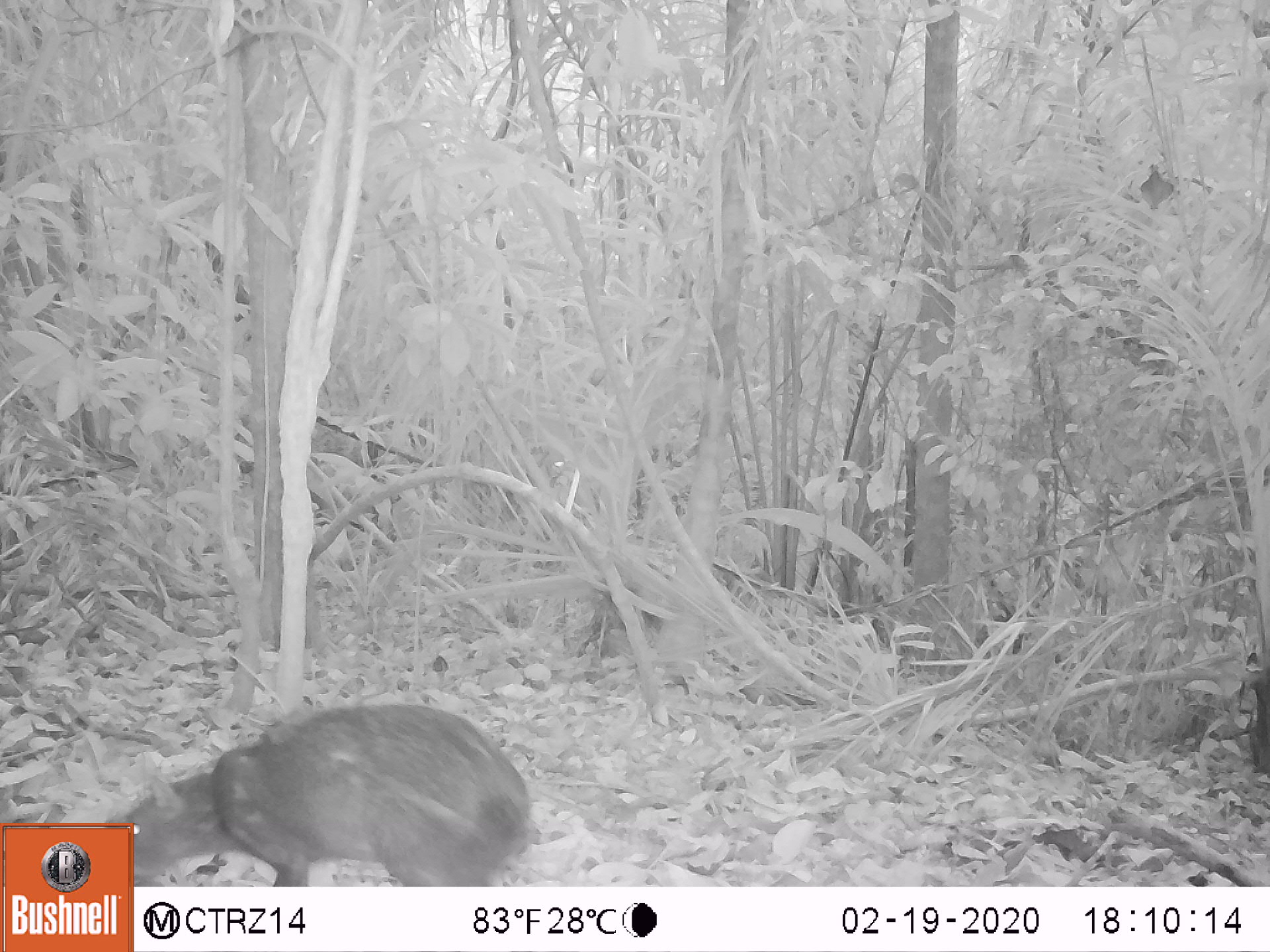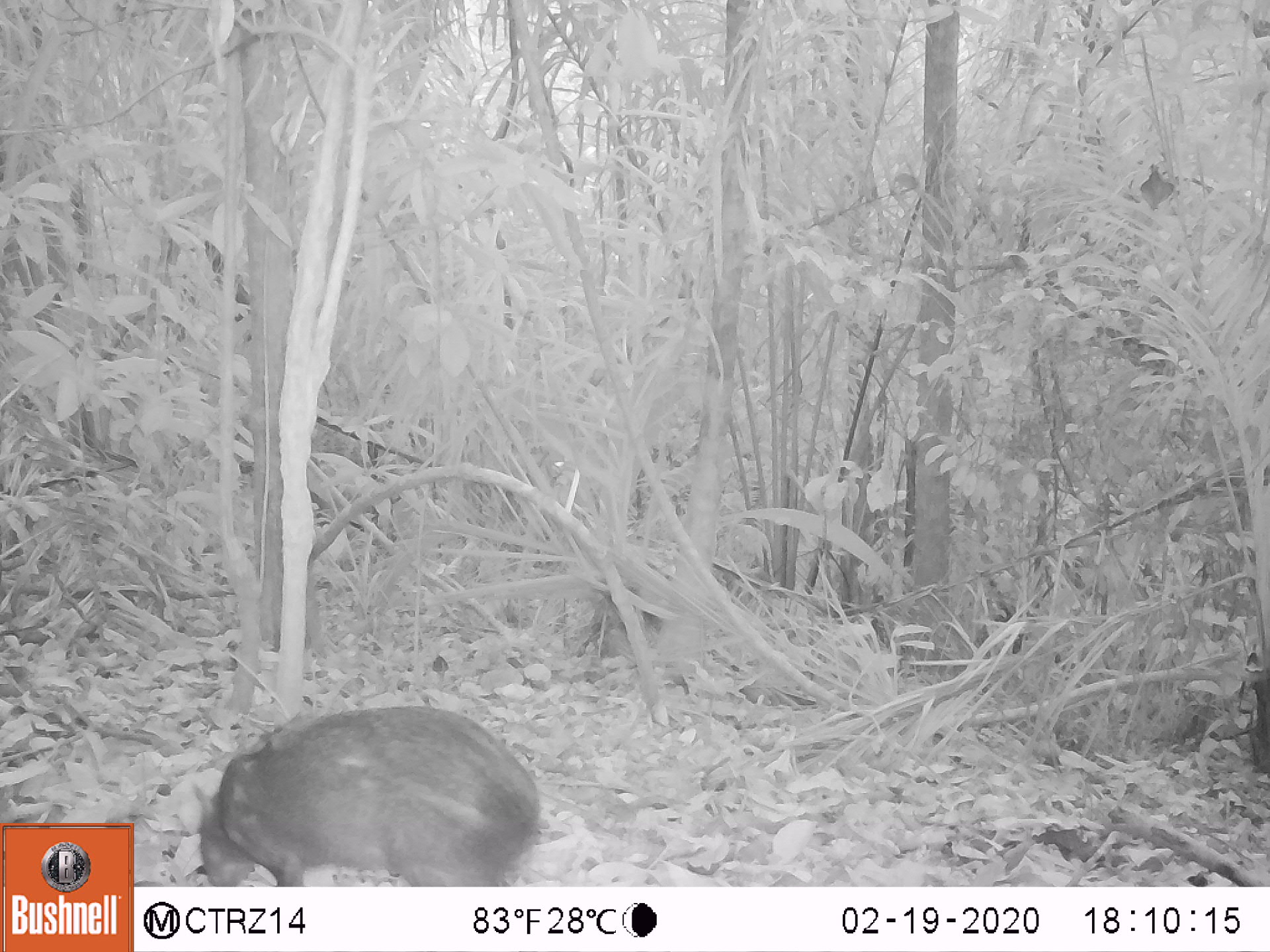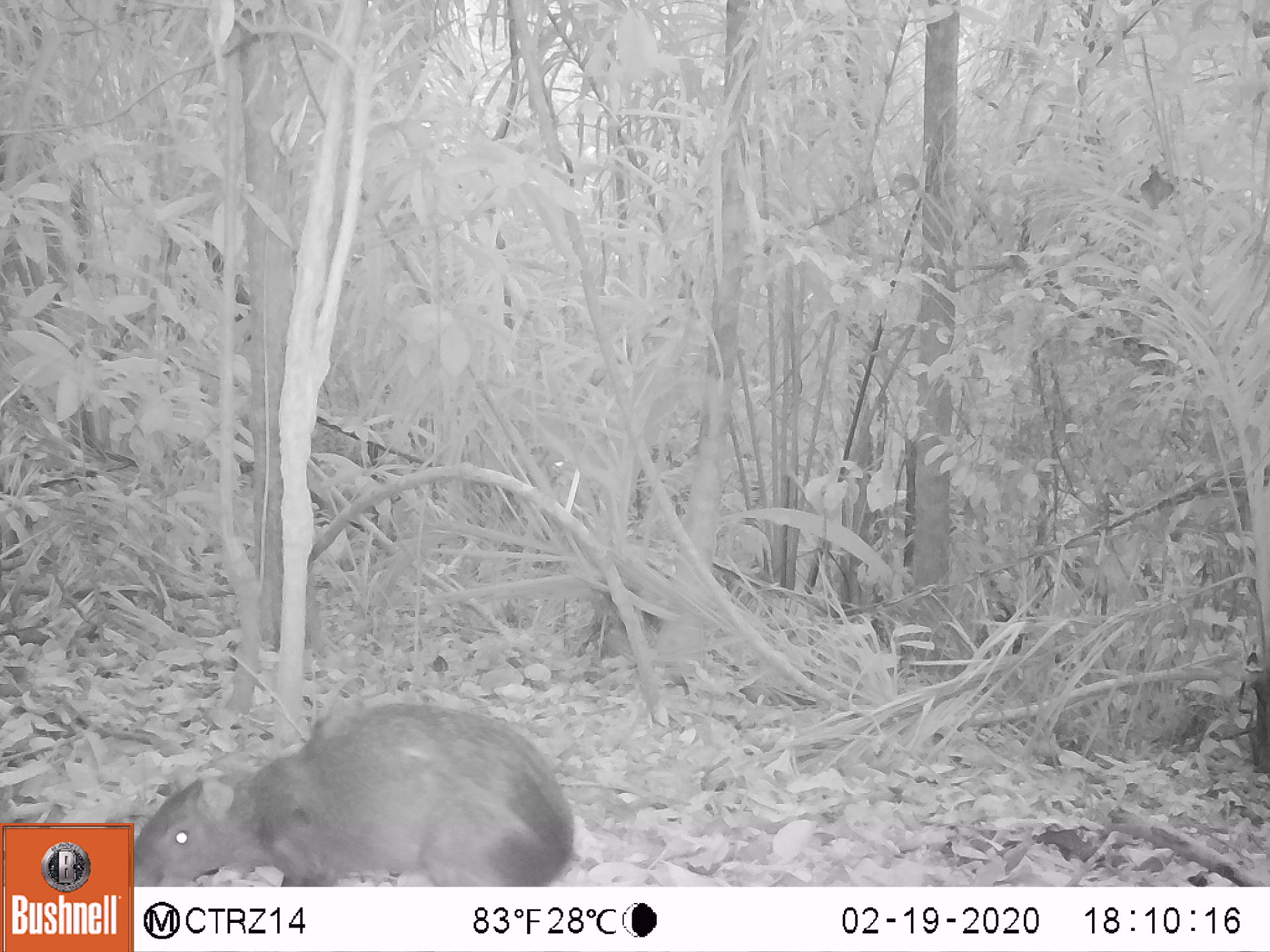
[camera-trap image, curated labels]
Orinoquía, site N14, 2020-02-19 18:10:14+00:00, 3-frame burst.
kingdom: Animalia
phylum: Chordata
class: Mammalia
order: Rodentia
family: Dasyproctidae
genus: Dasyprocta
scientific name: Dasyprocta fuliginosa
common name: black agouti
Black agouti (Dasyprocta fuliginosa).